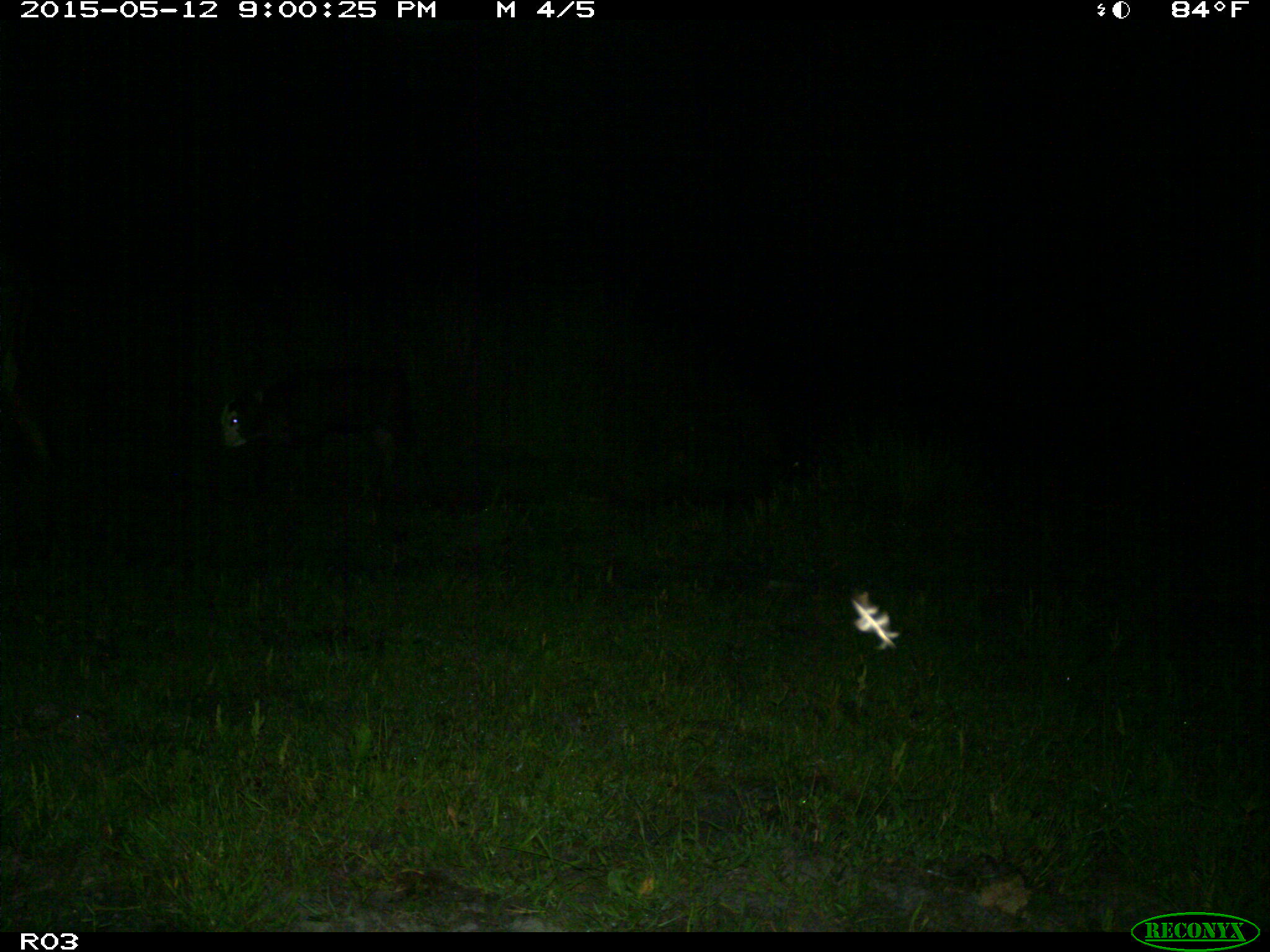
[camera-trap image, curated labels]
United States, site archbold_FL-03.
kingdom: Animalia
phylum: Chordata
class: Mammalia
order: Artiodactyla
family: Bovidae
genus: Bos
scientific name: Bos taurus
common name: domestic cow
Bos taurus (domestic cow).